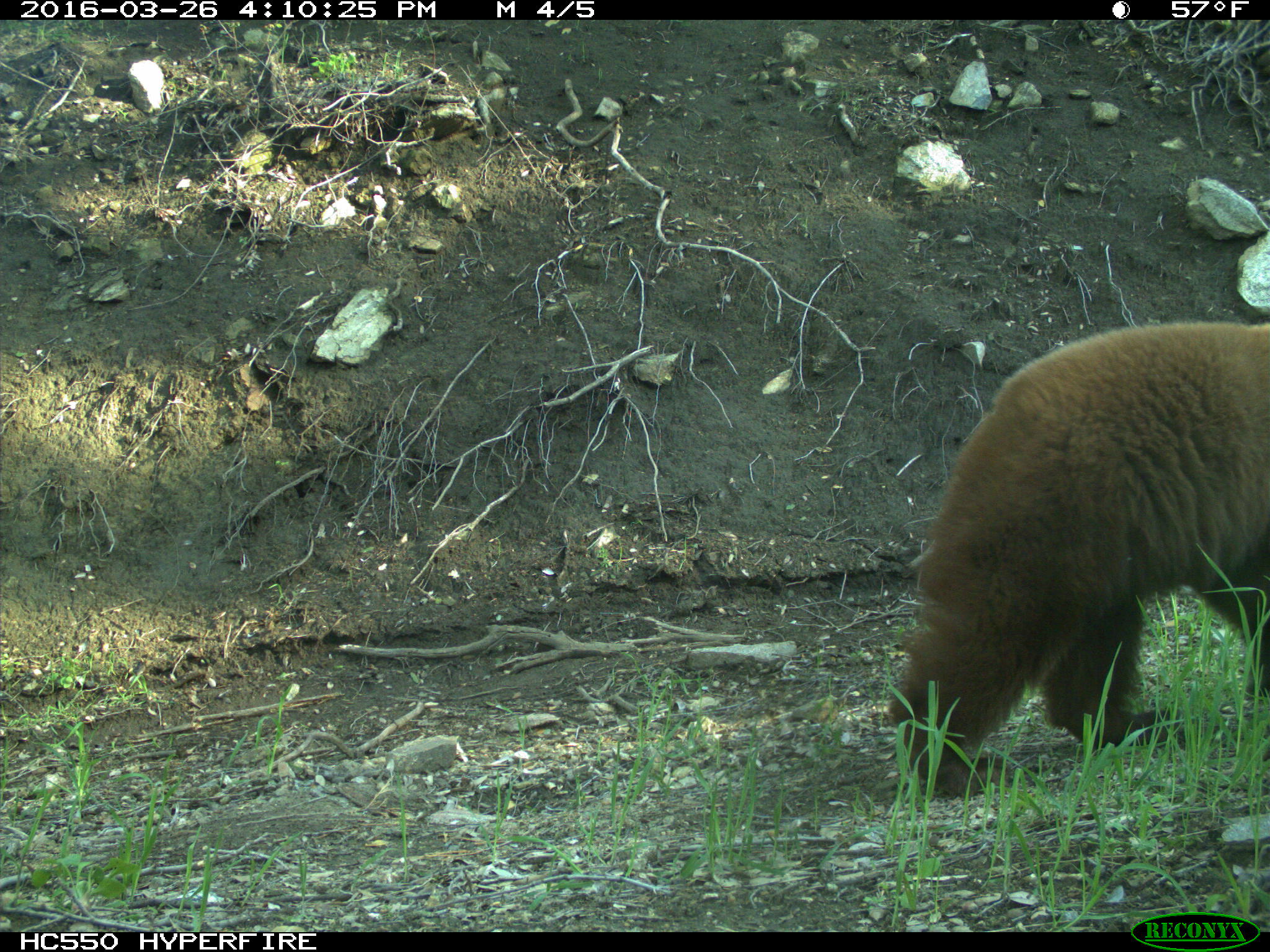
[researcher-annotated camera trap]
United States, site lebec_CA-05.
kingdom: Animalia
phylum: Chordata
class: Mammalia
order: Carnivora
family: Ursidae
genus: Ursus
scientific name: Ursus americanus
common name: american black bear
Ursus americanus (american black bear).